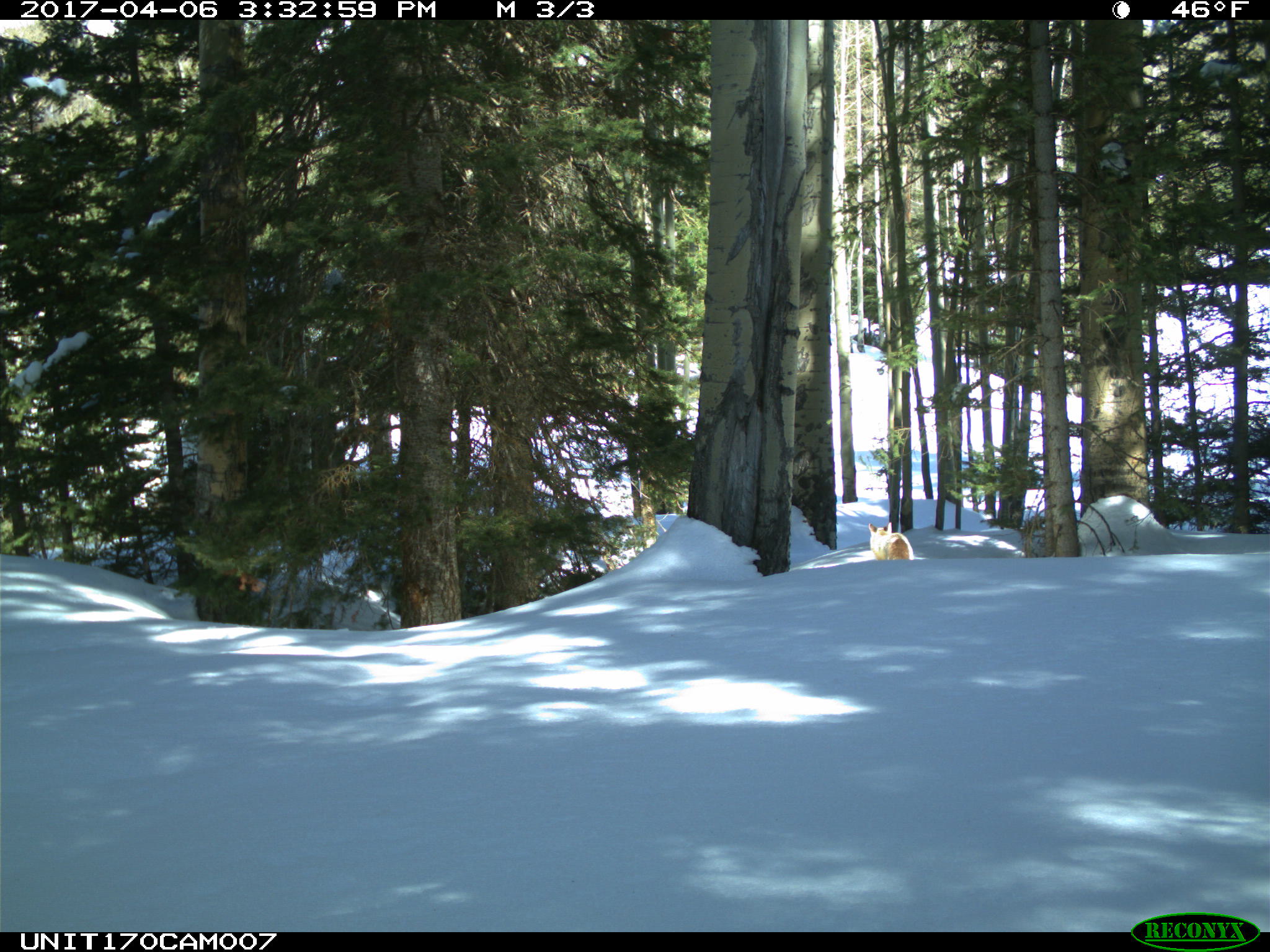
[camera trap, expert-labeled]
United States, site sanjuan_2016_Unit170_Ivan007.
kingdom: Animalia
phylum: Chordata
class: Mammalia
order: Carnivora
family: Canidae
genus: Vulpes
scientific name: Vulpes vulpes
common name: red fox